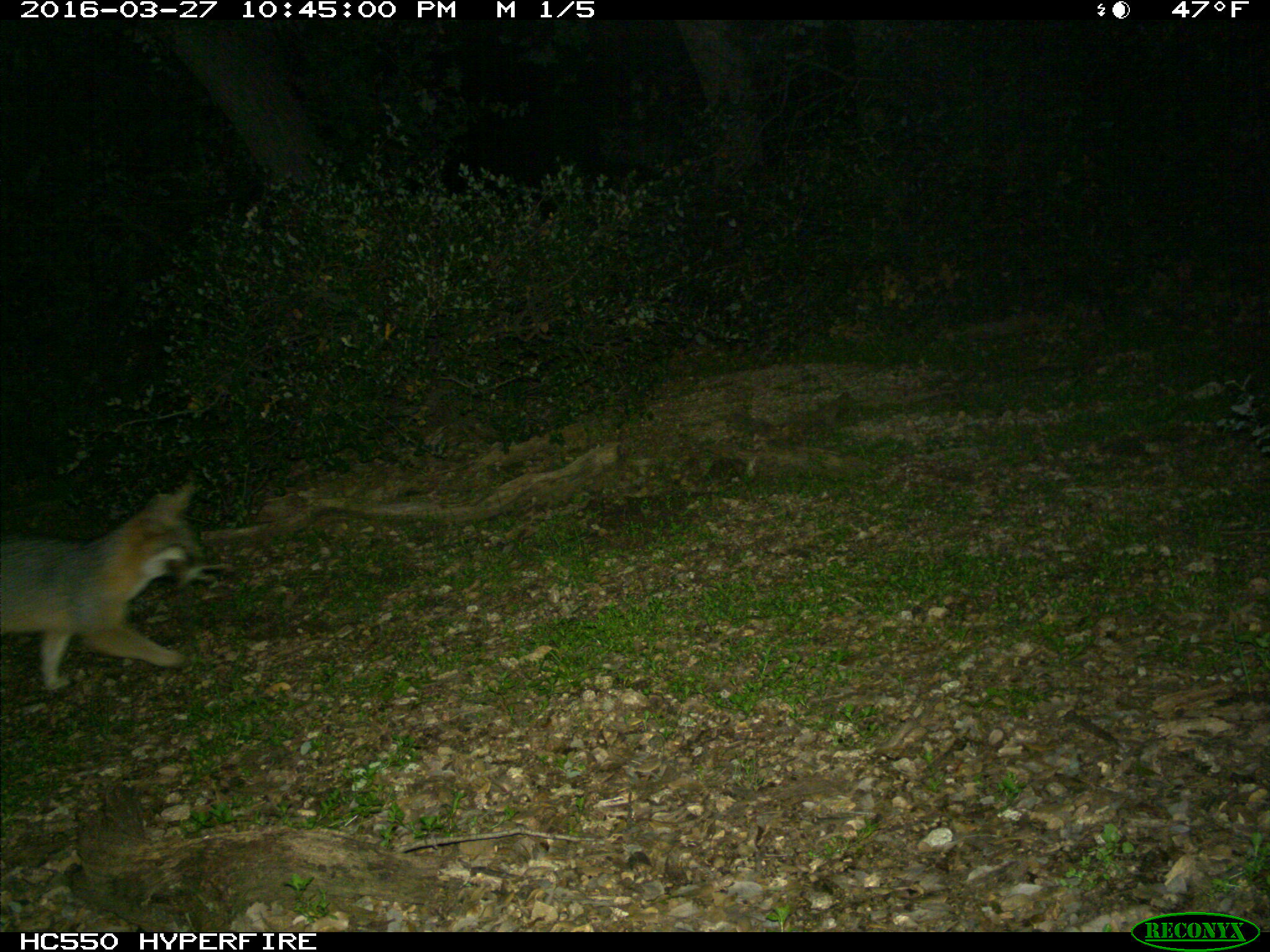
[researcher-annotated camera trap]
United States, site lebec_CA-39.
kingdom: Animalia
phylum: Chordata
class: Mammalia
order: Carnivora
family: Canidae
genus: Urocyon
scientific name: Urocyon cinereoargenteus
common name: gray fox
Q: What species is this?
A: Urocyon cinereoargenteus (gray fox).